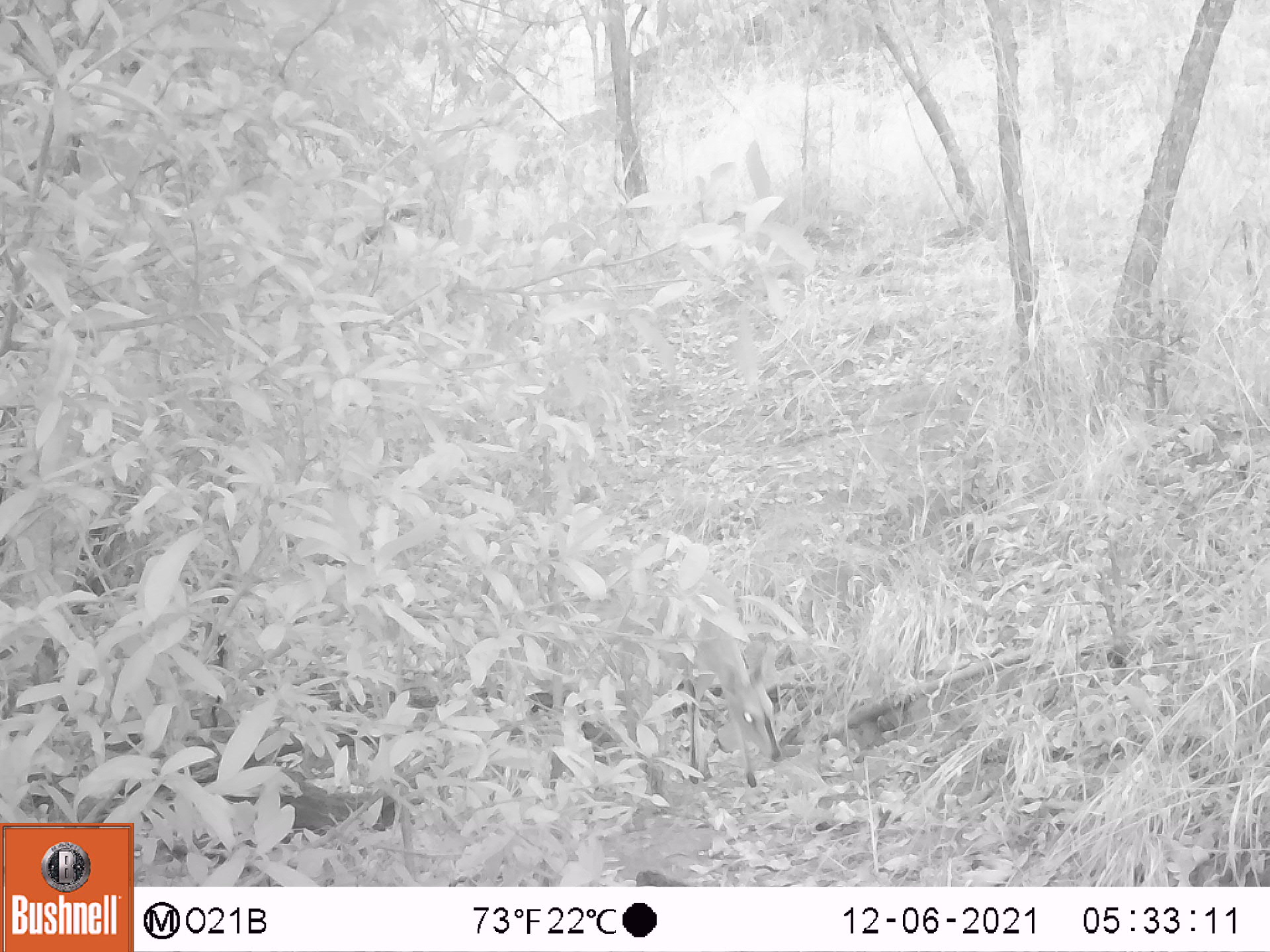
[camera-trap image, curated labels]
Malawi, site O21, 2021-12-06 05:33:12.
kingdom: Animalia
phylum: Chordata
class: Mammalia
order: Artiodactyla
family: Bovidae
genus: Sylvicapra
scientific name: Sylvicapra grimmia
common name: common duiker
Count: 1.